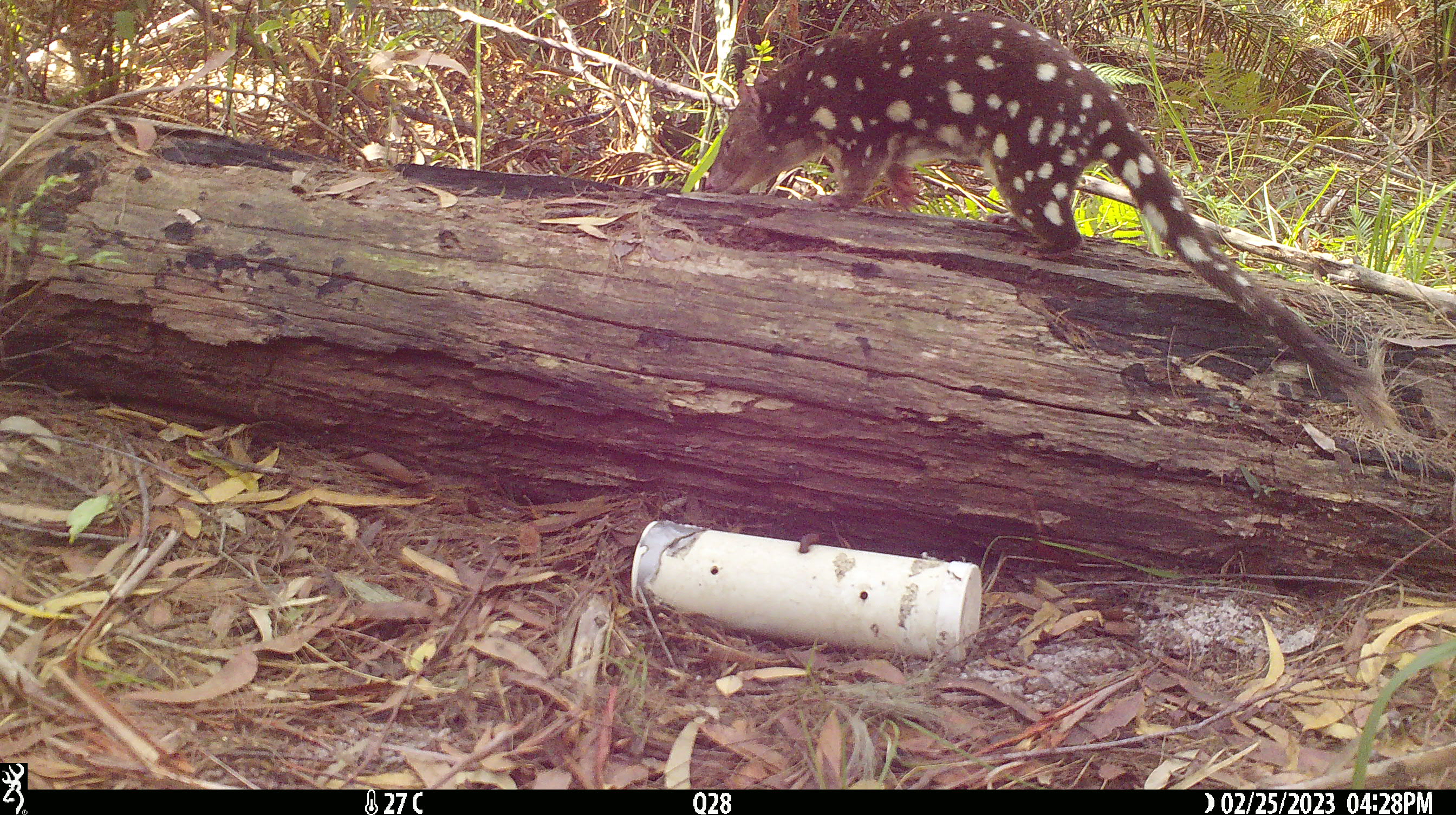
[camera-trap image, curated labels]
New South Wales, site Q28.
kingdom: Animalia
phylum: Chordata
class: Mammalia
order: Dasyuromorphia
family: Dasyuridae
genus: Dasyurus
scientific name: Dasyurus maculatus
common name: spotted-tailed quoll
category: quoll